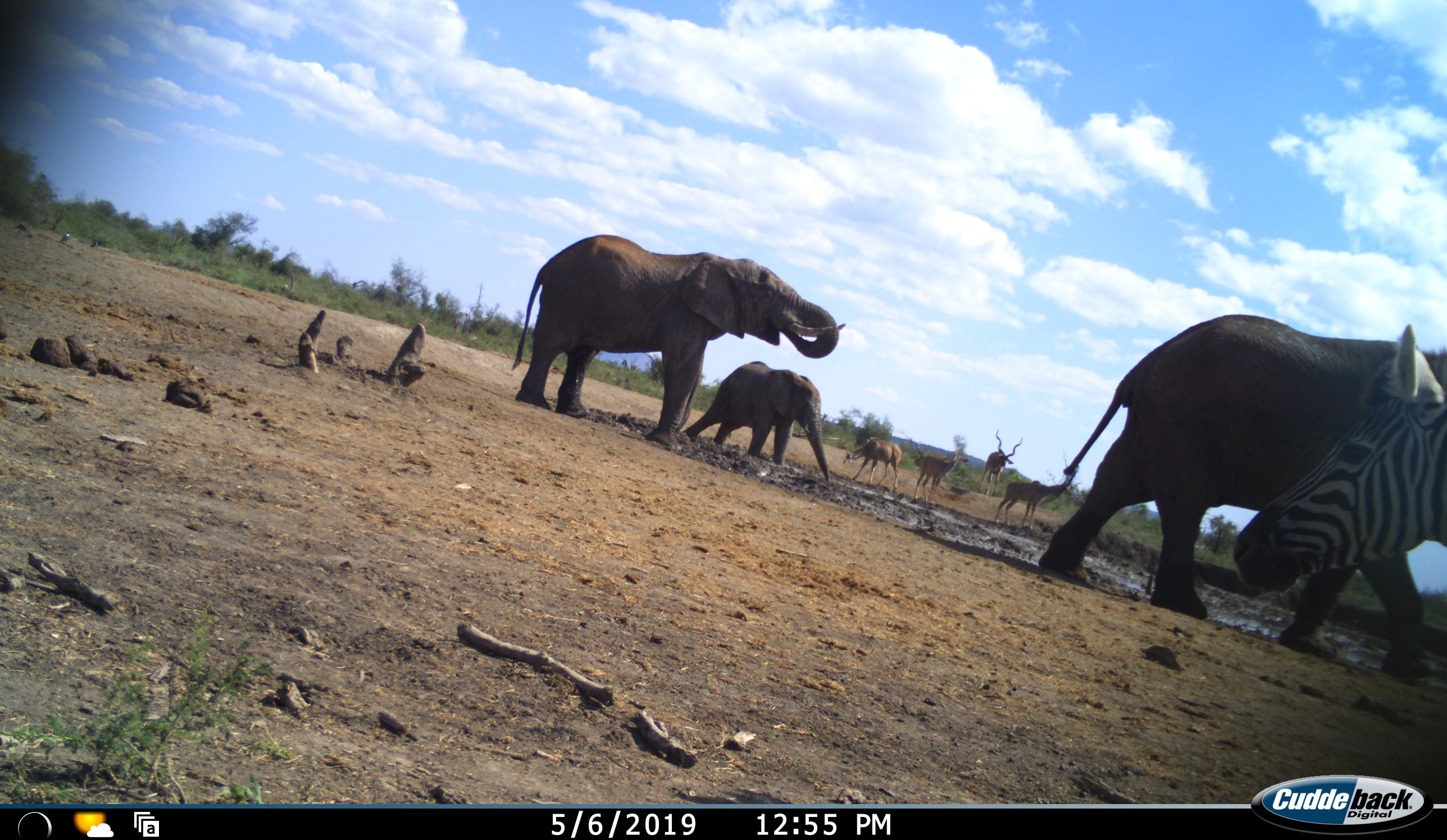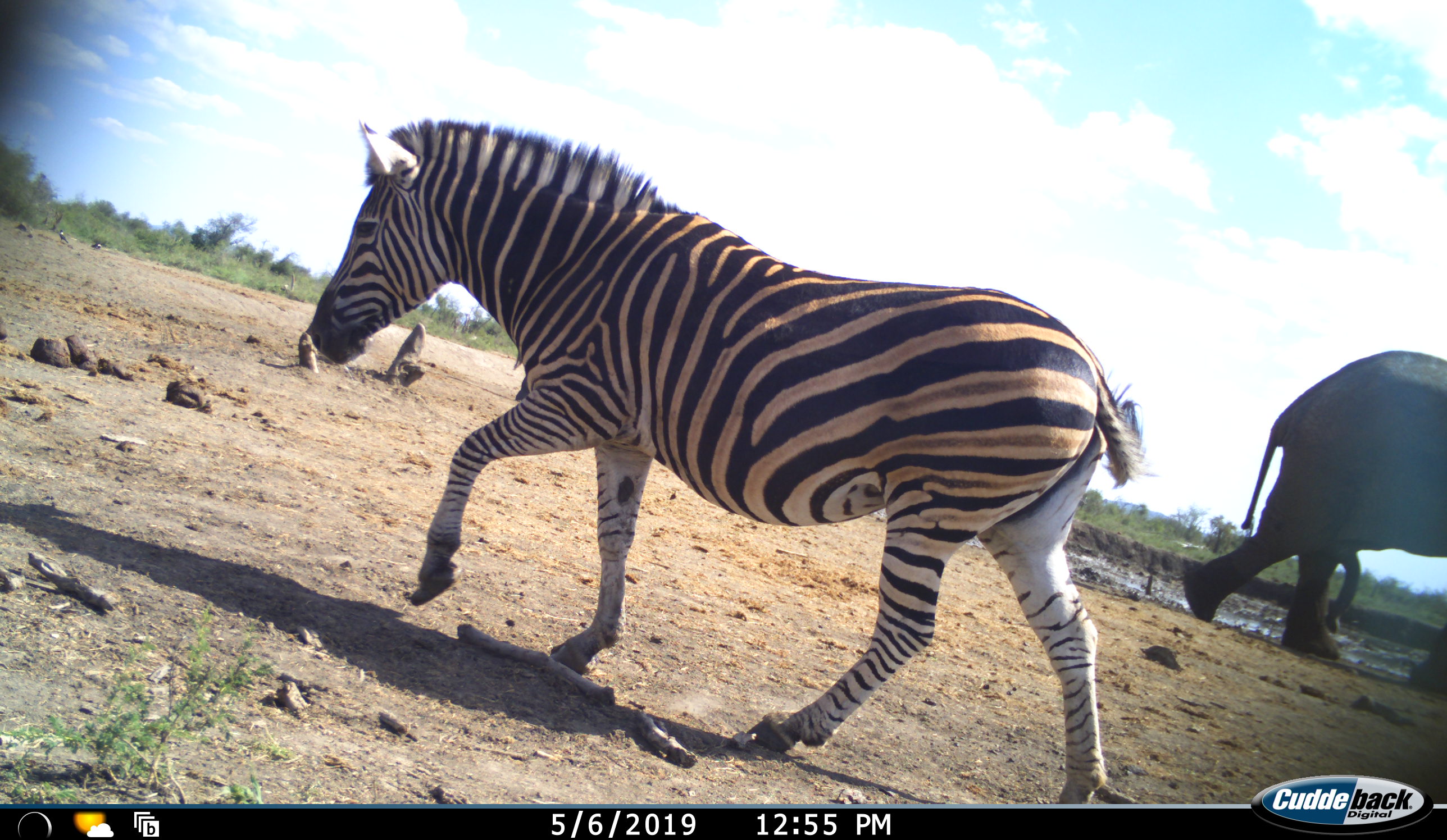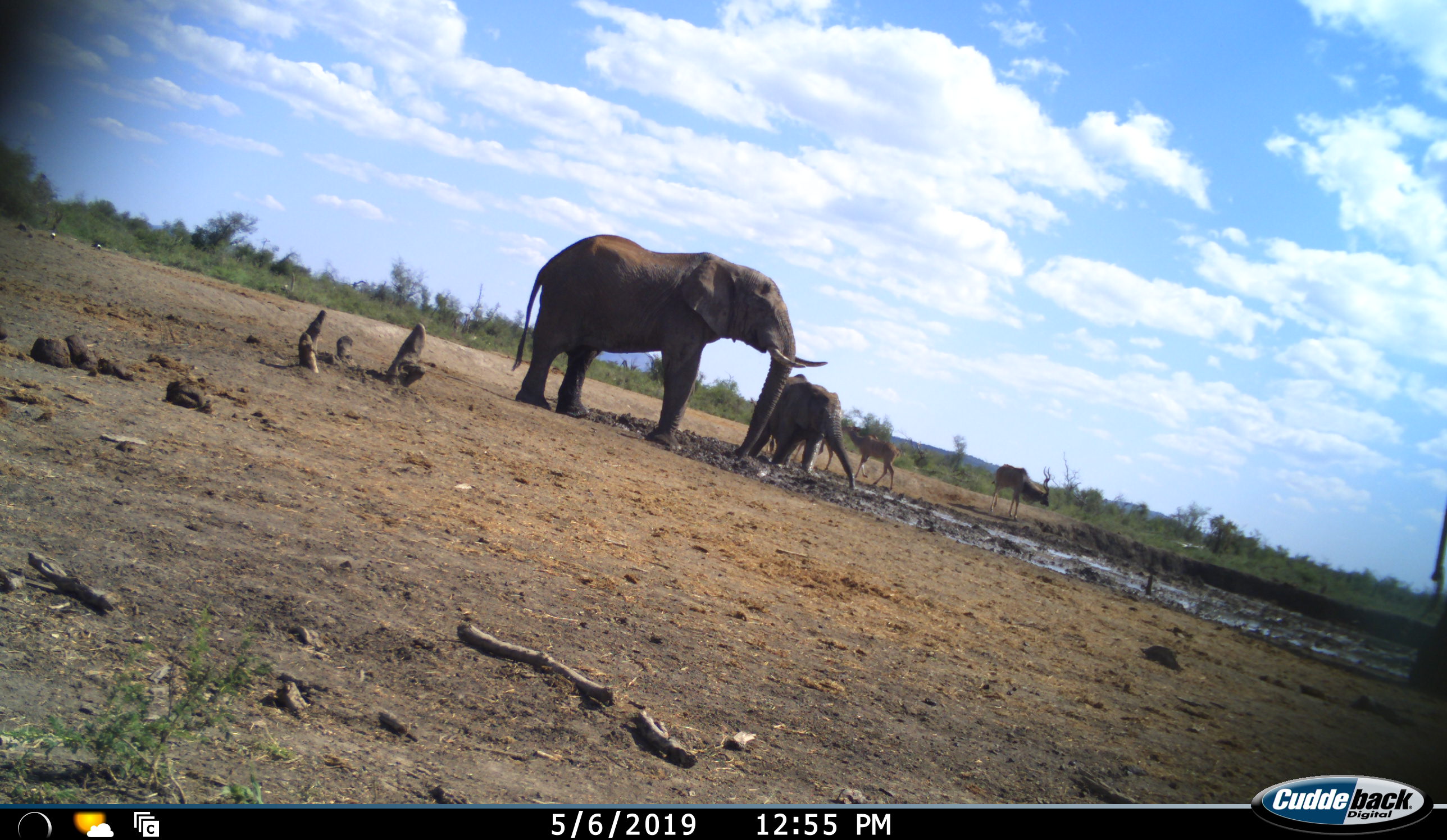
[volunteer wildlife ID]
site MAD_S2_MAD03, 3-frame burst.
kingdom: Animalia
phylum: Chordata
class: Mammalia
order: Proboscidea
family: Elephantidae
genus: Loxodonta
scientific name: Loxodonta africana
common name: african bush elephant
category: elephant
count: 3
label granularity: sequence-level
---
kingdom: Animalia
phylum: Chordata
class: Mammalia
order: Perissodactyla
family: Equidae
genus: Equus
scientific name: Equus quagga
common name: plains zebra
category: zebraplains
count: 1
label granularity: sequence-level